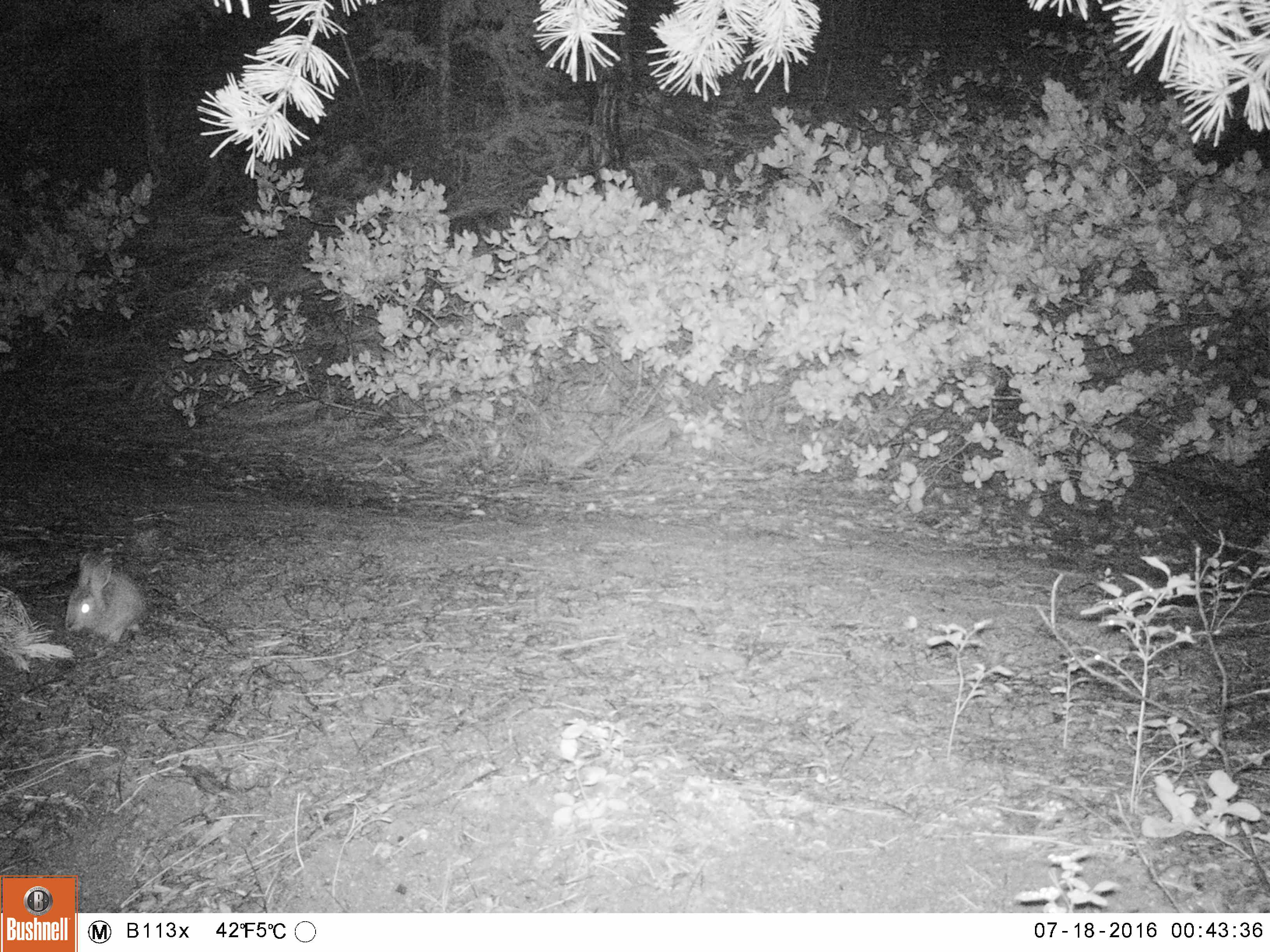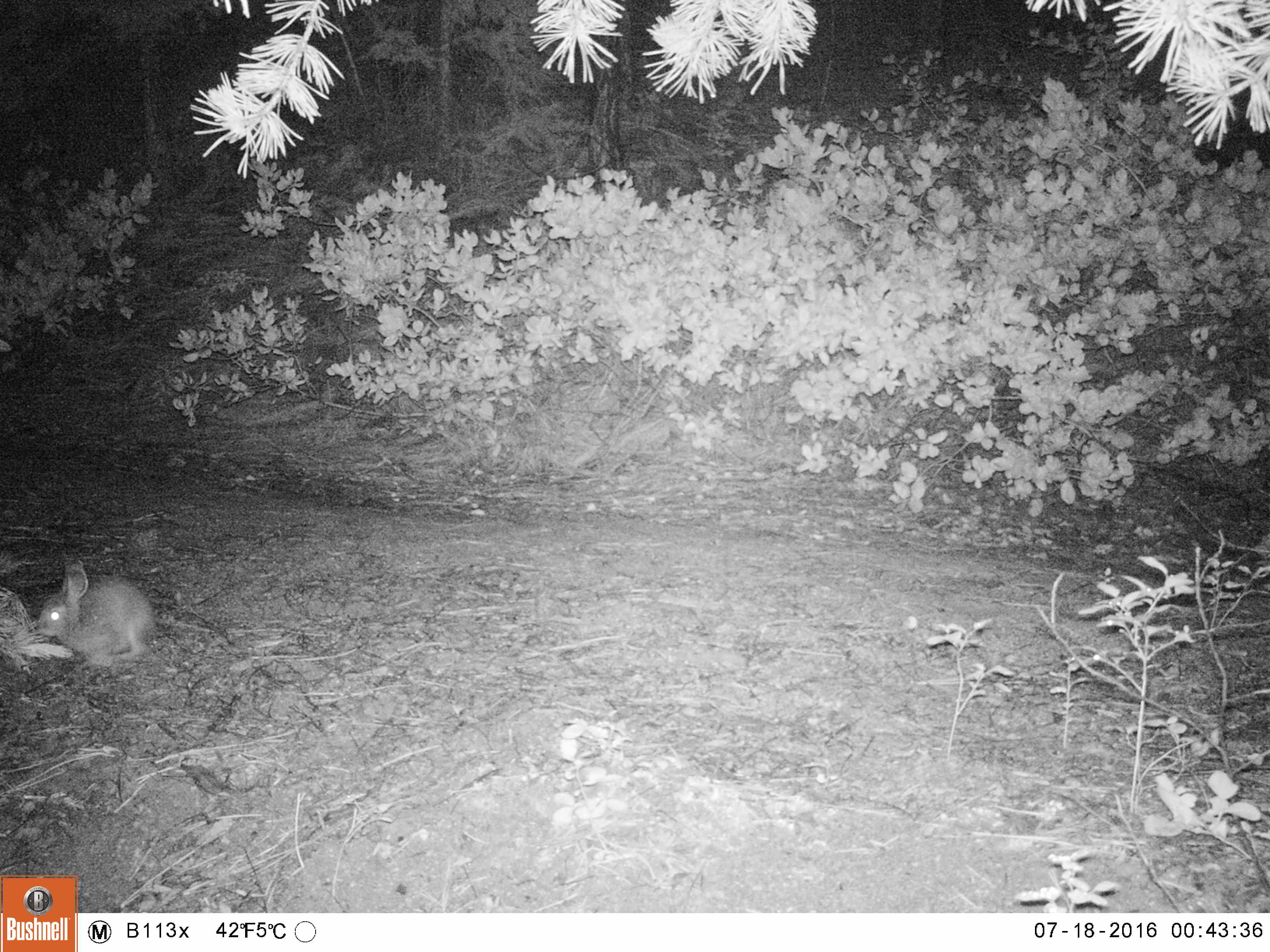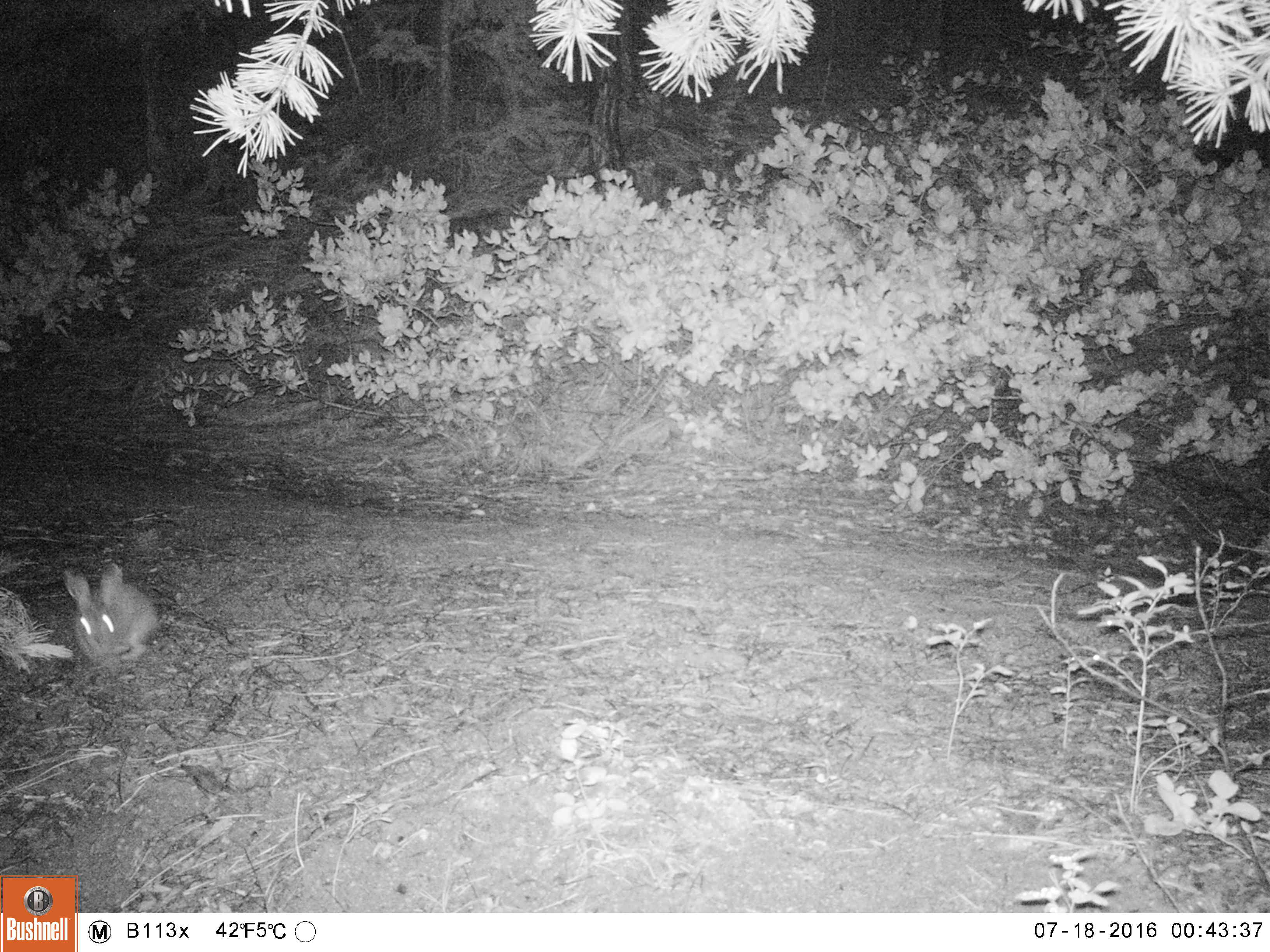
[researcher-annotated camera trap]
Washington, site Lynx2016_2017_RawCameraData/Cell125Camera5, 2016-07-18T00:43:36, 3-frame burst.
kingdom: Animalia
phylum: Chordata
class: Mammalia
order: Lagomorpha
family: Leporidae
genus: Lepus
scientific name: Lepus americanus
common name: snowshoe hare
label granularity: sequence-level